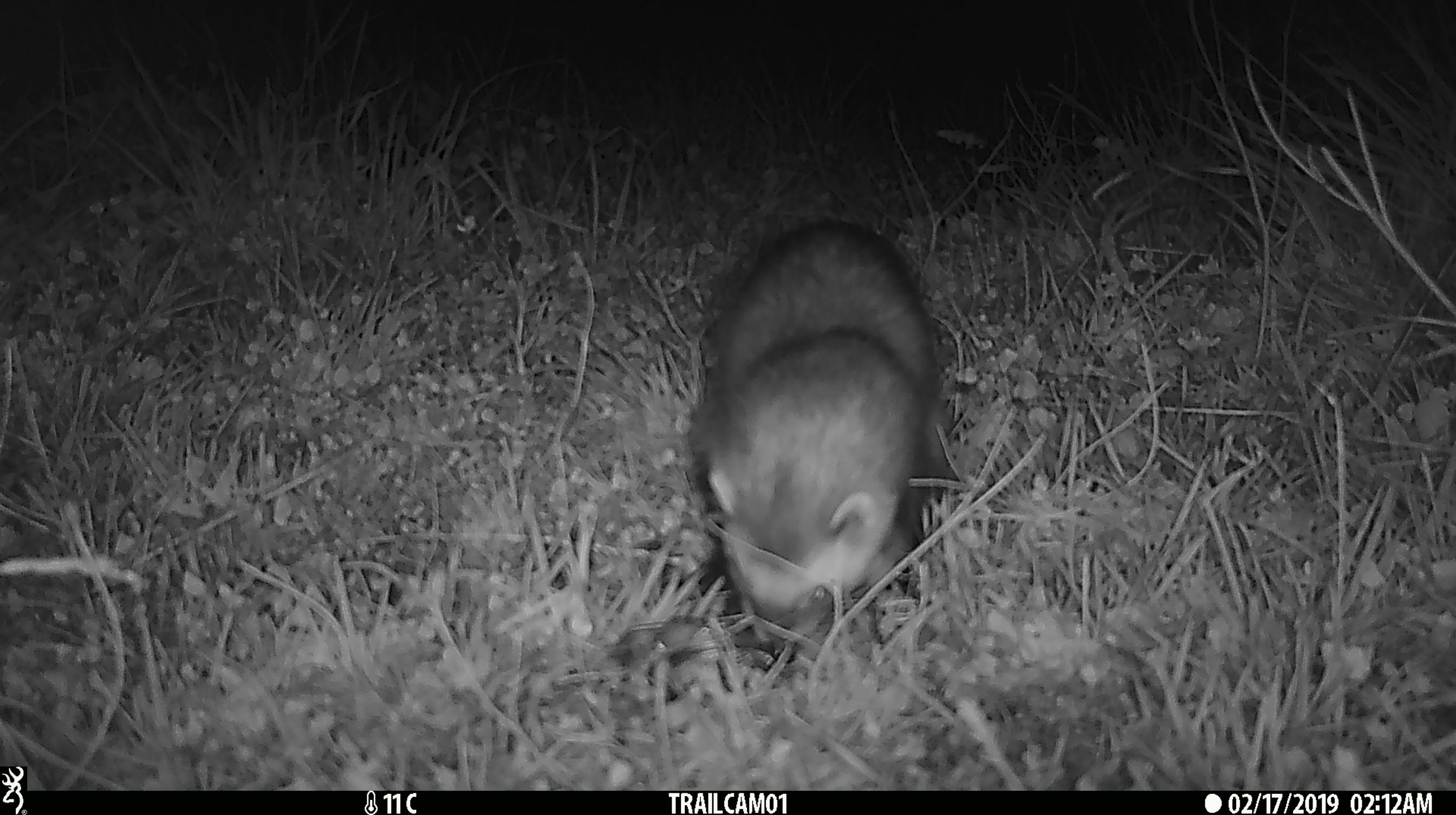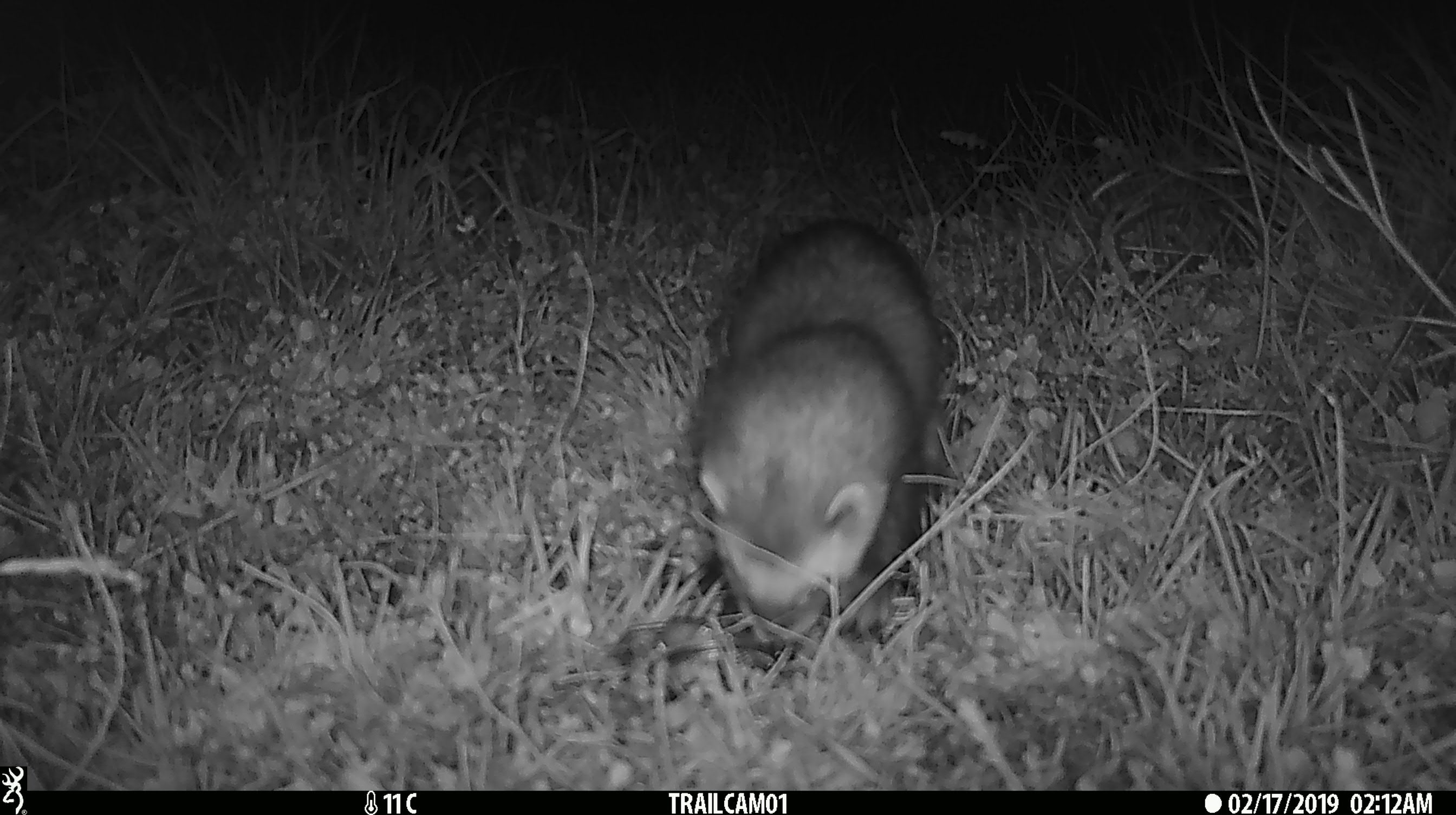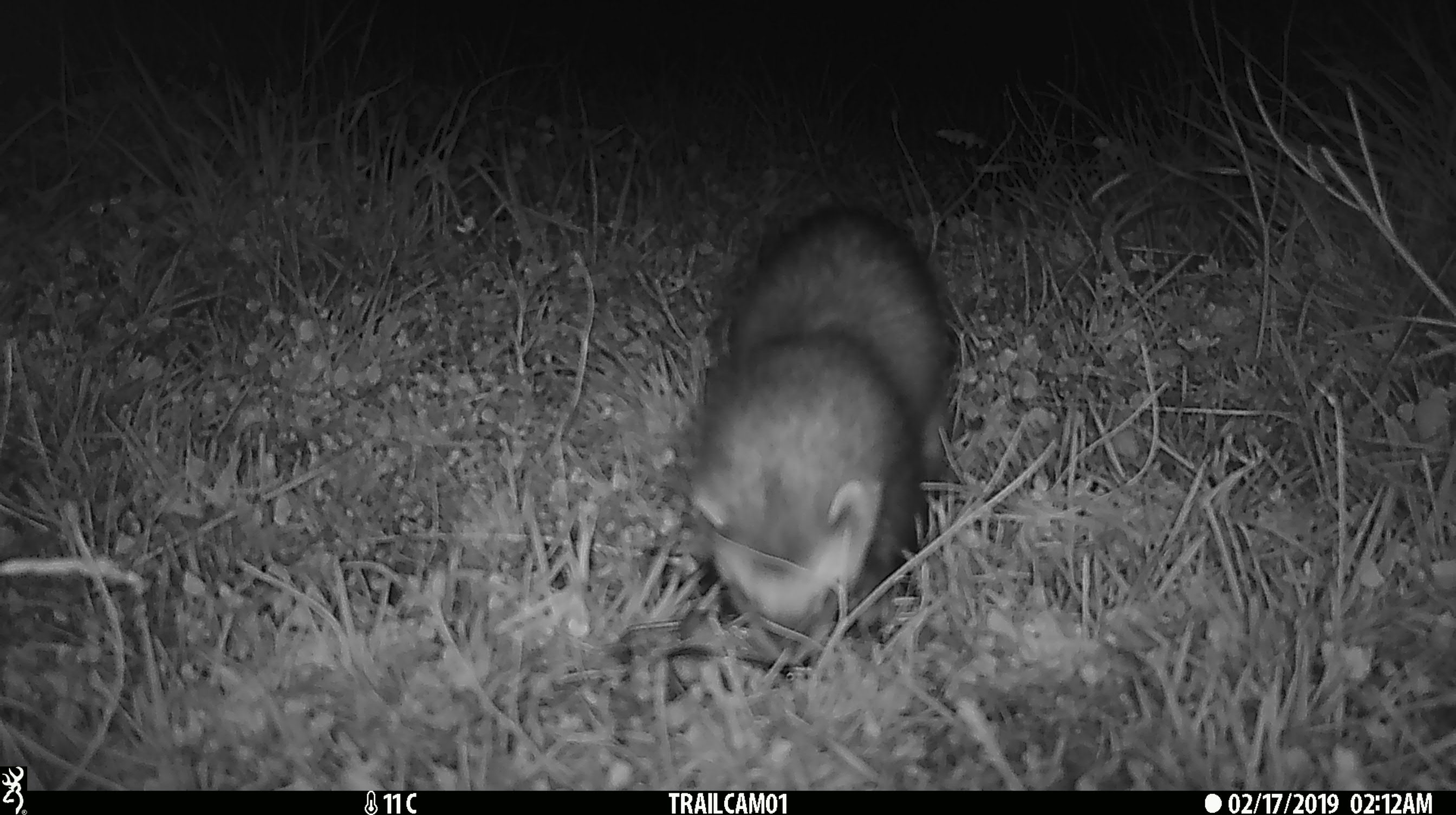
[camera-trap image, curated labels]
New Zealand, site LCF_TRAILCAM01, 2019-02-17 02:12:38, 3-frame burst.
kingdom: Animalia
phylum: Chordata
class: Mammalia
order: Carnivora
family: Mustelidae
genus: Mustela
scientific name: Mustela furo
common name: ferret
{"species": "ferret (Mustela furo)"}